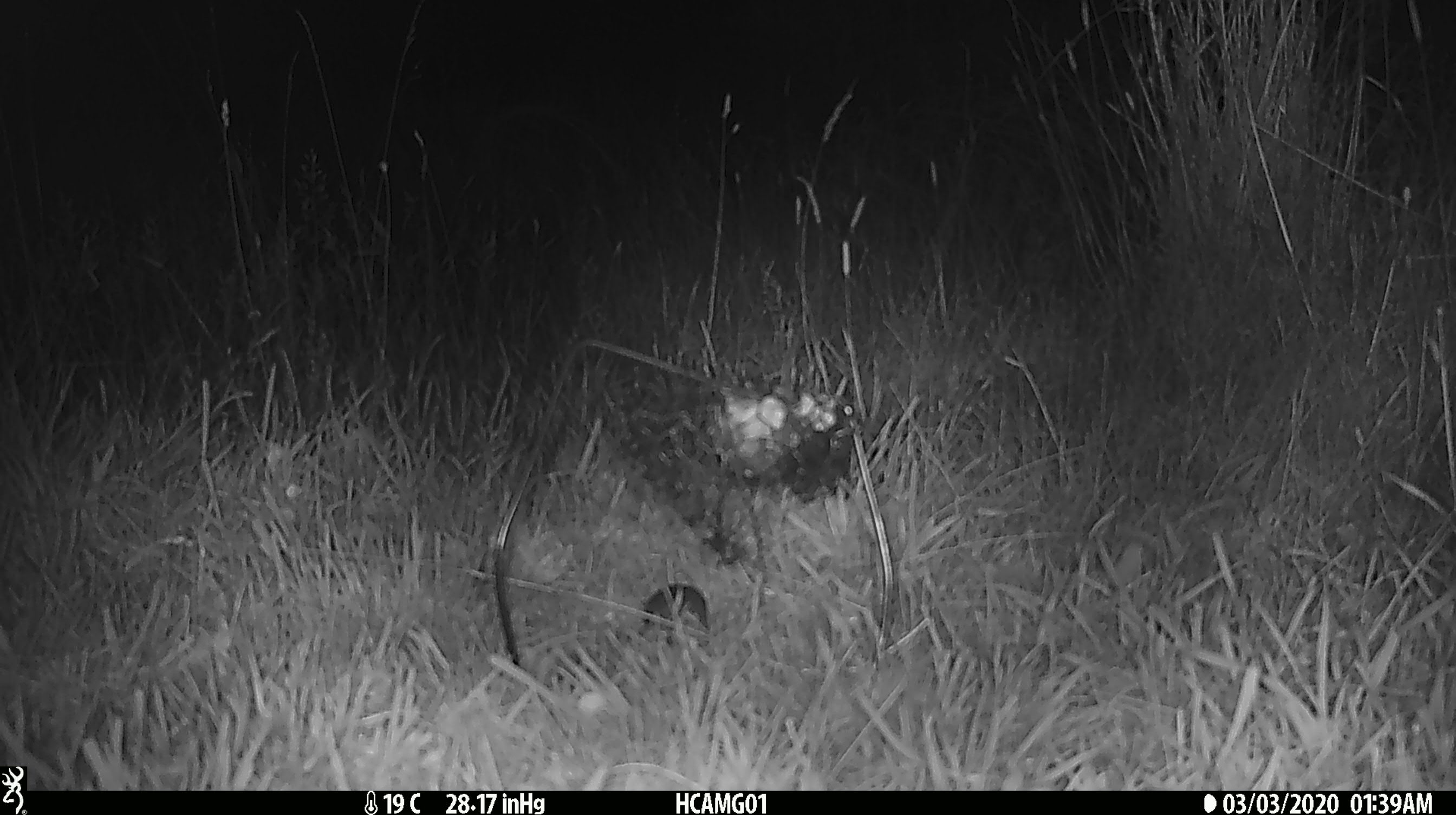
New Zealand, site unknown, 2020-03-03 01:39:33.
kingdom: Animalia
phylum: Chordata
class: Mammalia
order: Rodentia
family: Muridae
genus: Mus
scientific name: Mus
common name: mouse